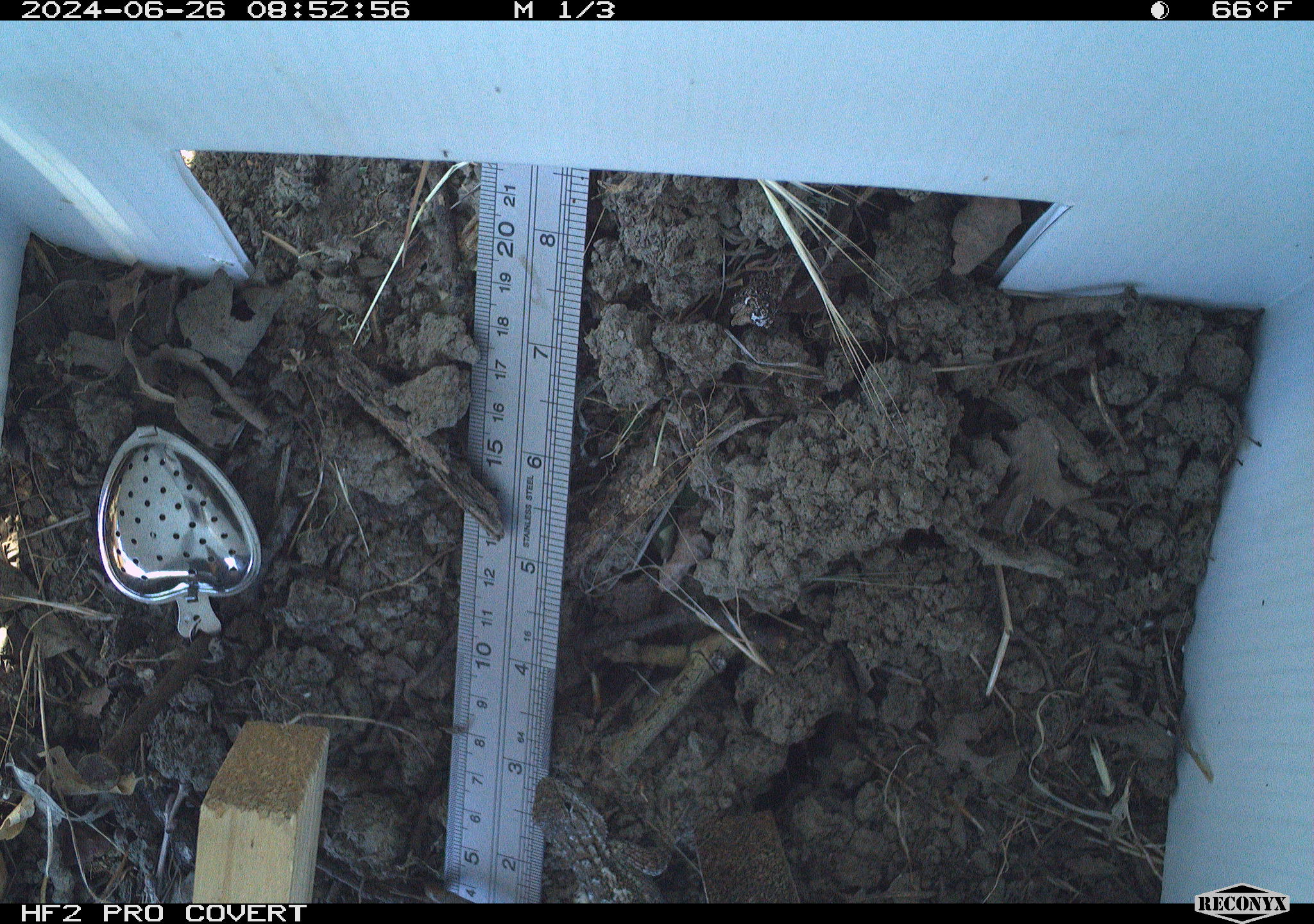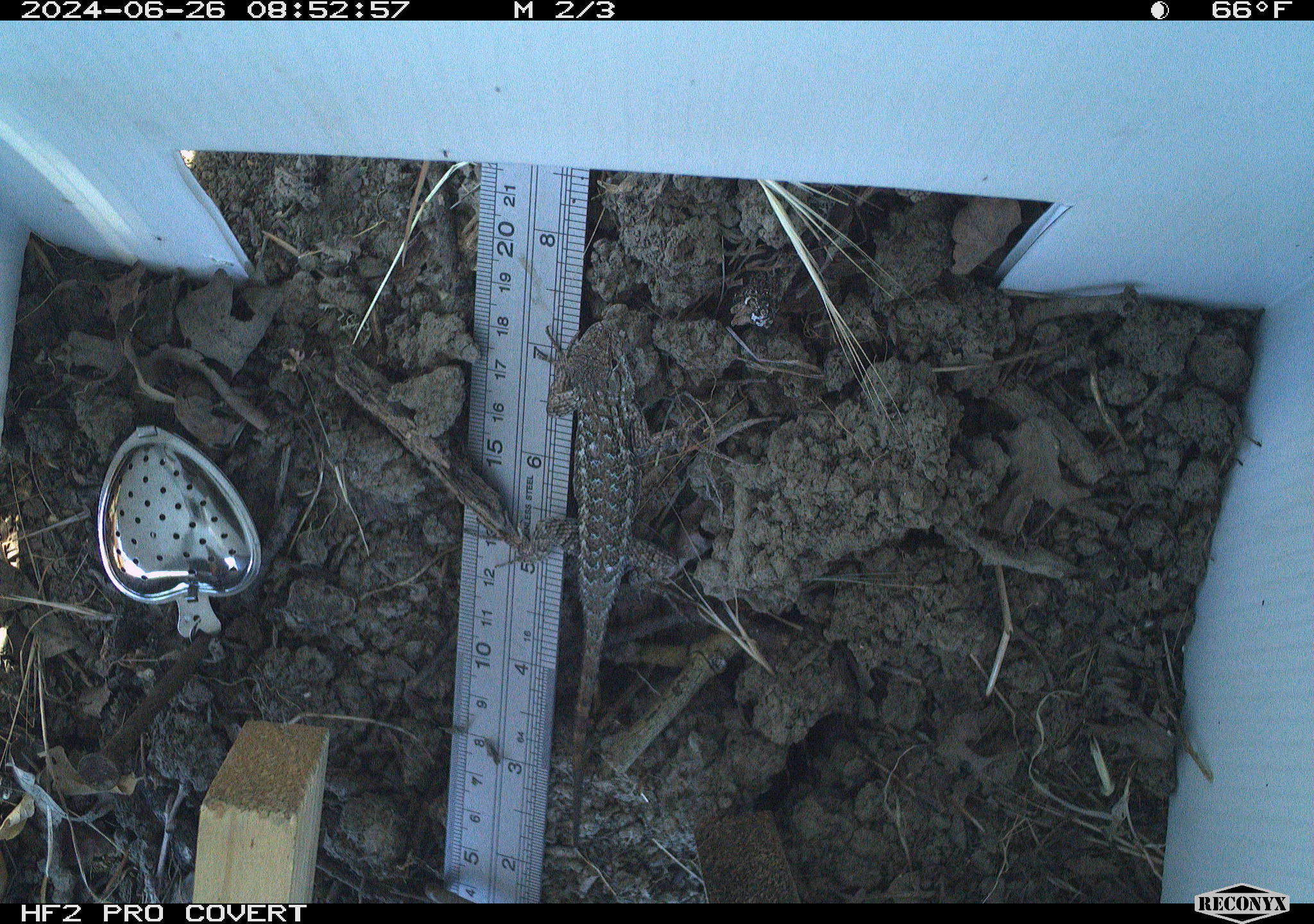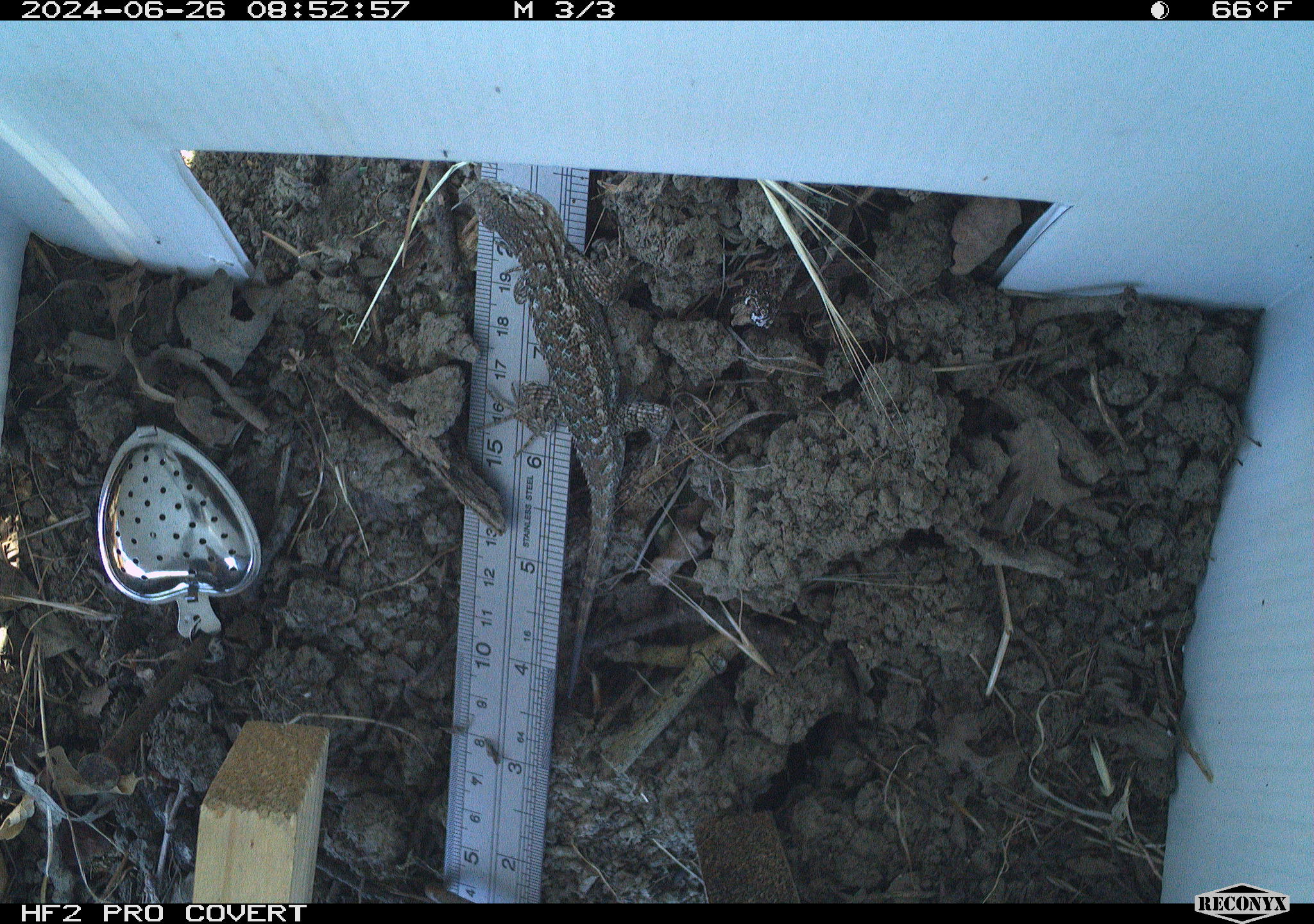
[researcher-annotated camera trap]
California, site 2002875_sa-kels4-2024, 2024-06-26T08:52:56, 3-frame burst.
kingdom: Animalia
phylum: Chordata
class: Reptilia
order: Squamata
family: Phrynosomatidae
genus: Sceloporus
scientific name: Sceloporus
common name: spiny lizards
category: sceloporus species